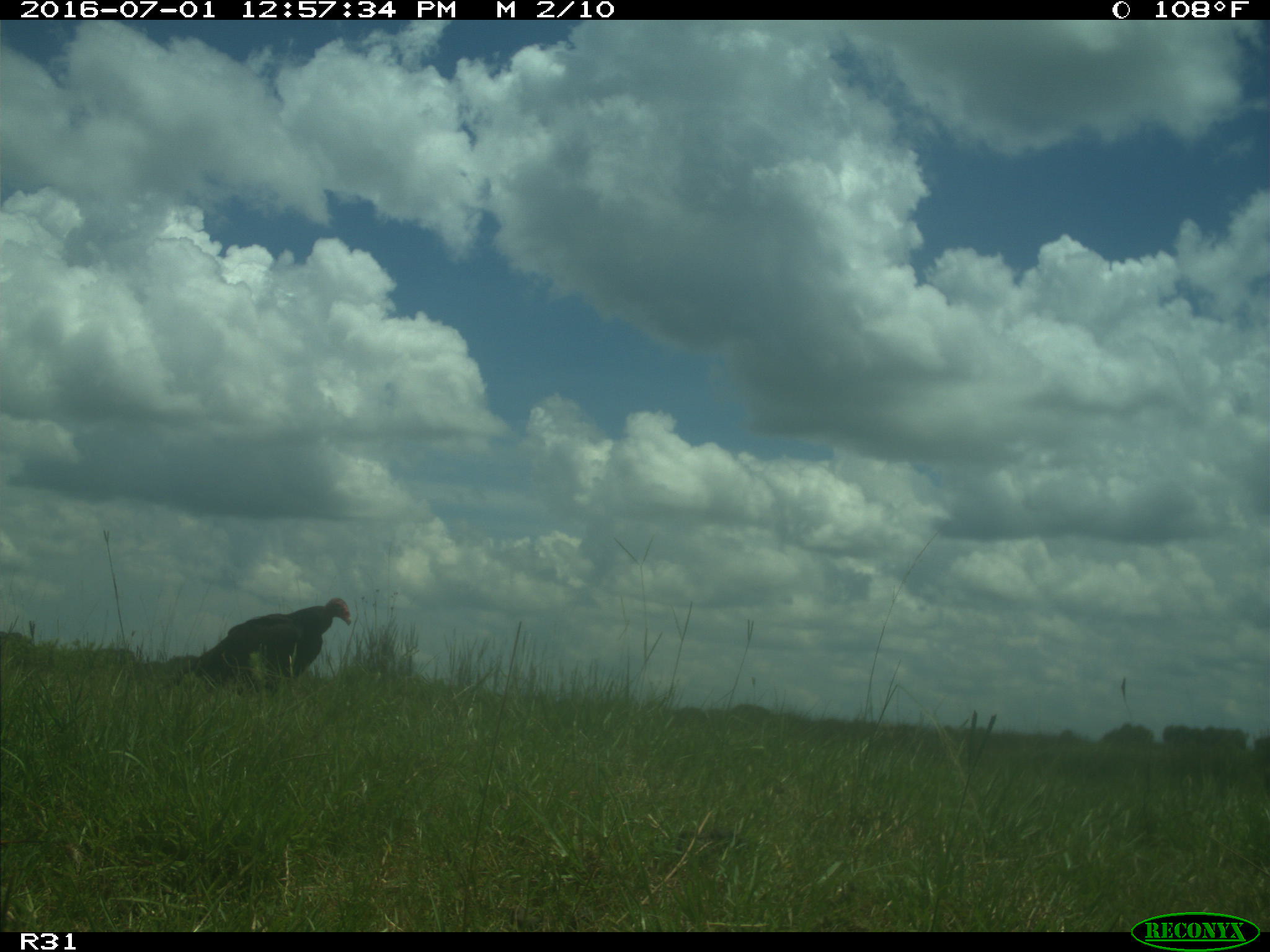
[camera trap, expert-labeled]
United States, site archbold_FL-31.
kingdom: Animalia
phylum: Chordata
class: Aves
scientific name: Aves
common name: birds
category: unidentified bird